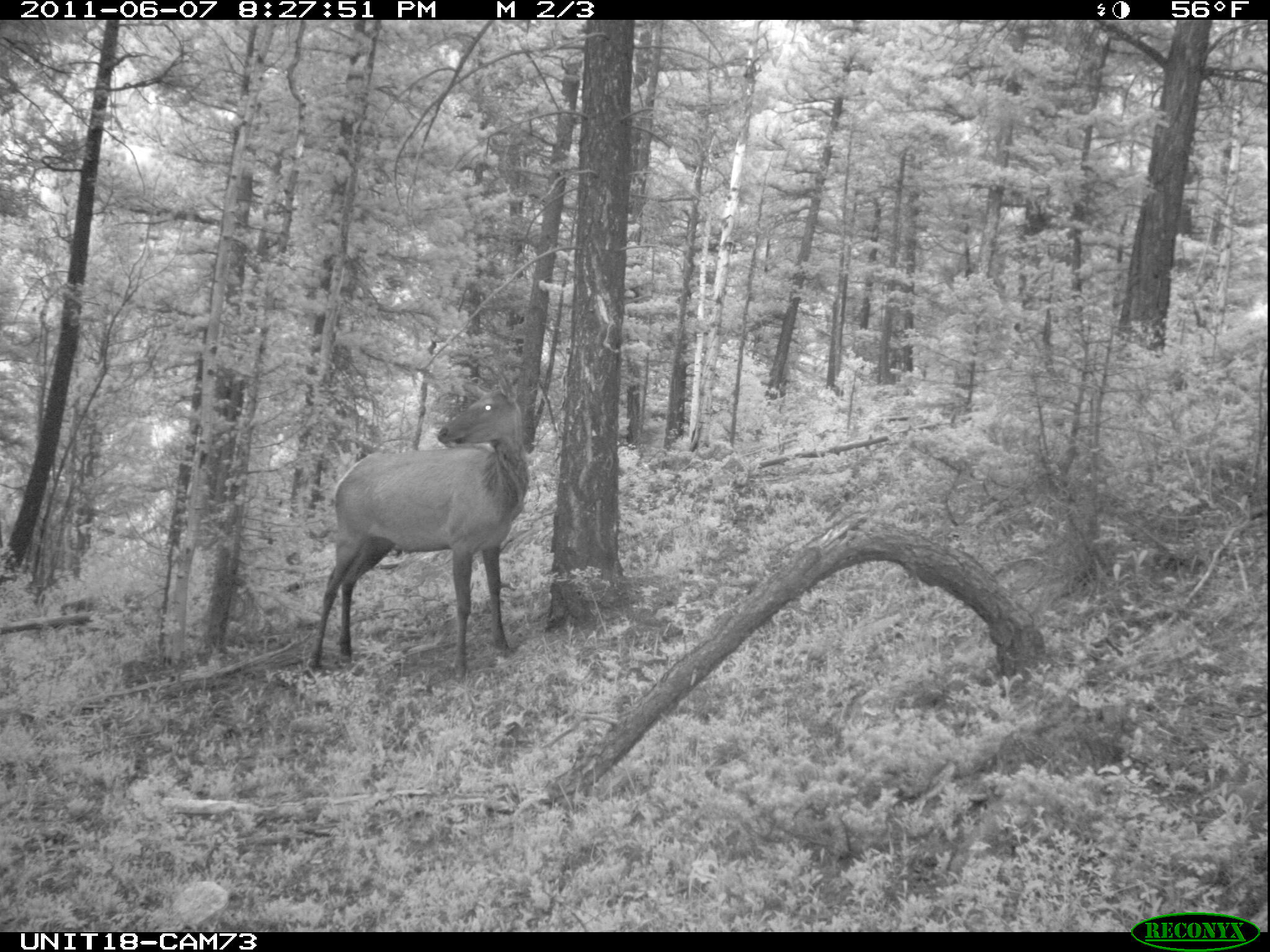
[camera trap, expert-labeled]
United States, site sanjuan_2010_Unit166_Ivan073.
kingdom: Animalia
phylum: Chordata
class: Mammalia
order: Artiodactyla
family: Cervidae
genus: Cervus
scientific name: Cervus elaphus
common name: red deer